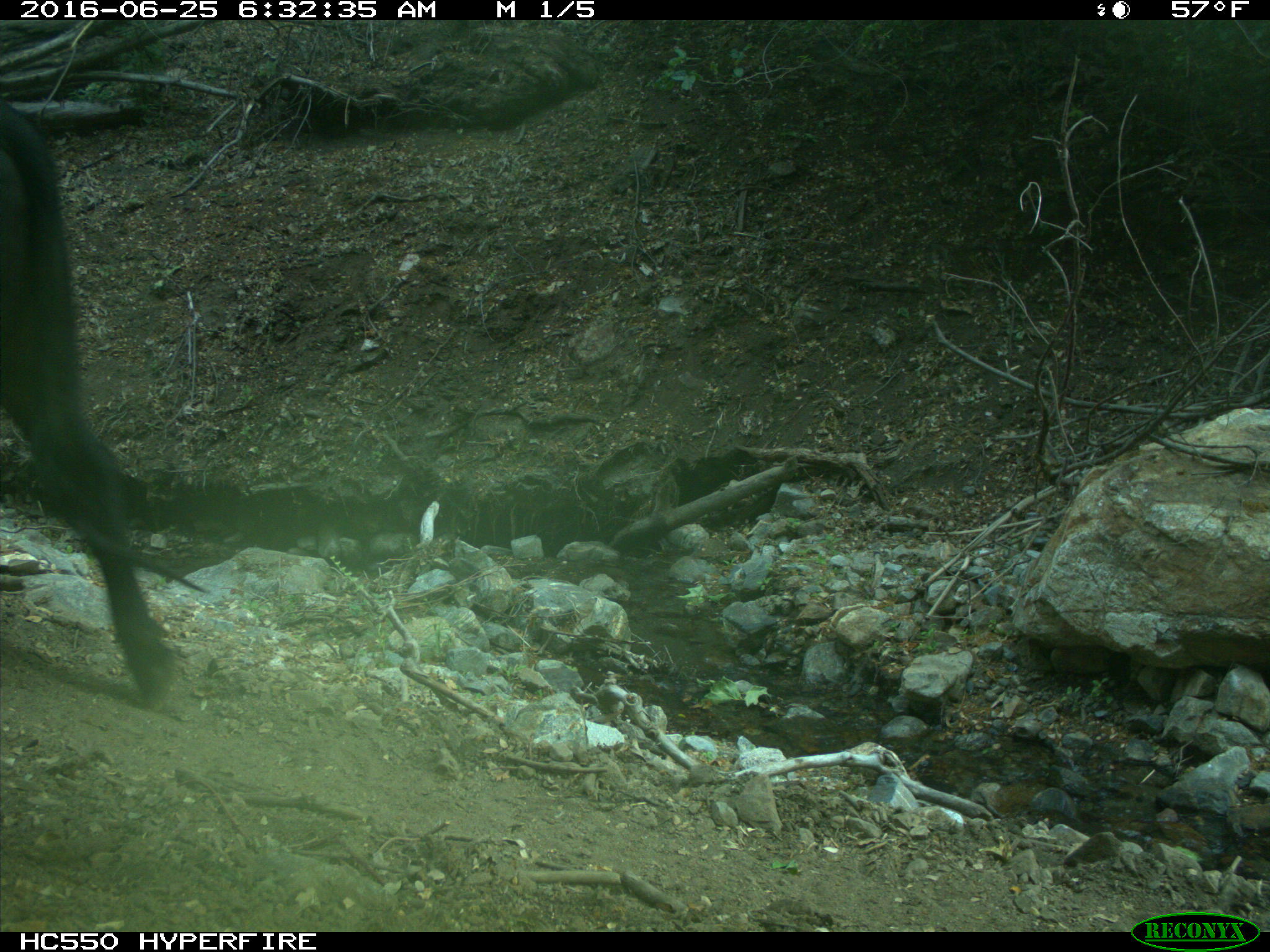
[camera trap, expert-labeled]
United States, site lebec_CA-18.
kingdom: Animalia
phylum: Chordata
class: Mammalia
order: Artiodactyla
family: Bovidae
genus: Bos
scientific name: Bos taurus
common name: domestic cow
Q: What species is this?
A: Bos taurus (domestic cow).